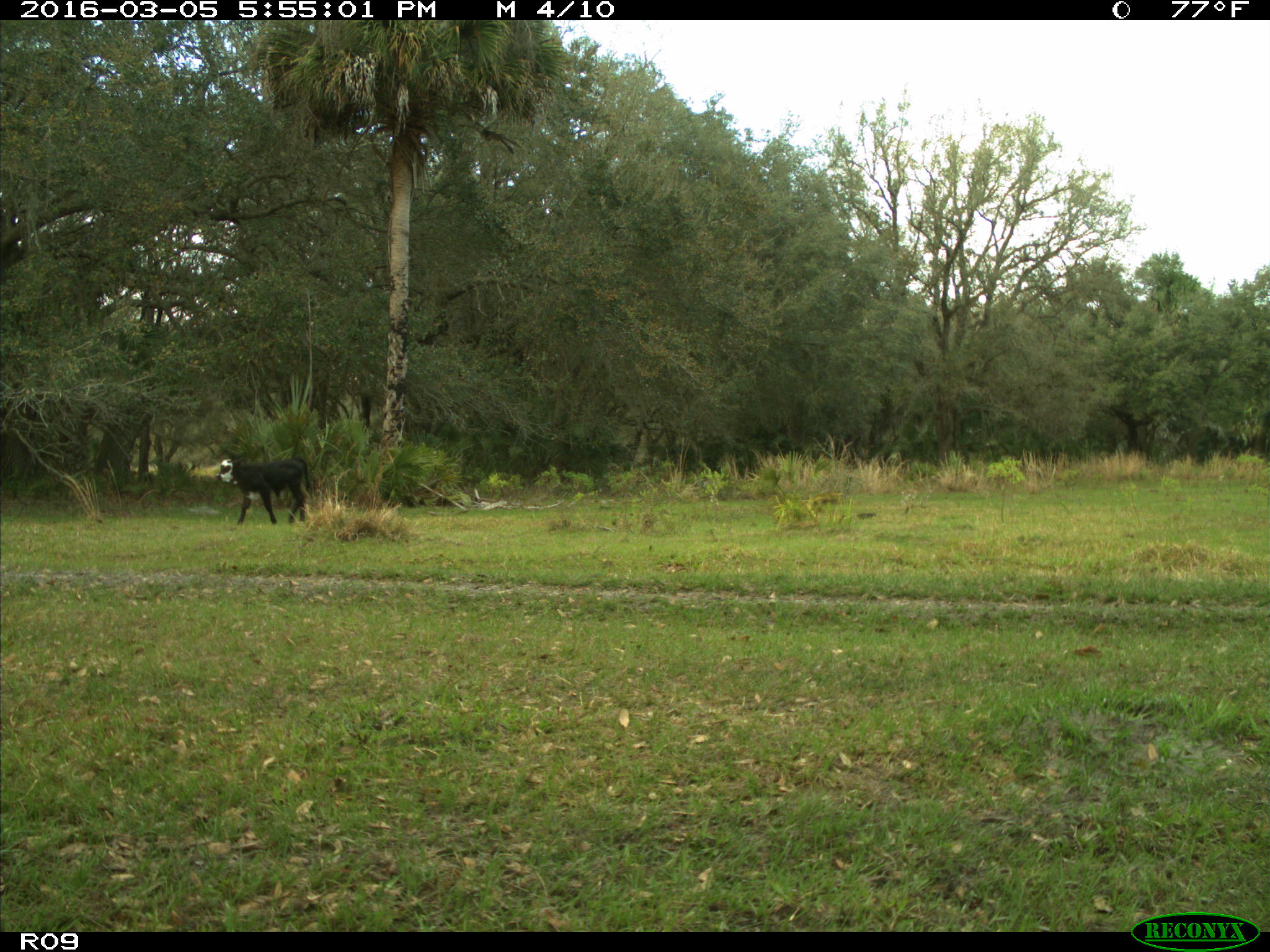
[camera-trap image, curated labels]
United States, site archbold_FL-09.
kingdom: Animalia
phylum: Chordata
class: Mammalia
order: Artiodactyla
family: Bovidae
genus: Bos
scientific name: Bos taurus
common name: domestic cow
Bos taurus (domestic cow).